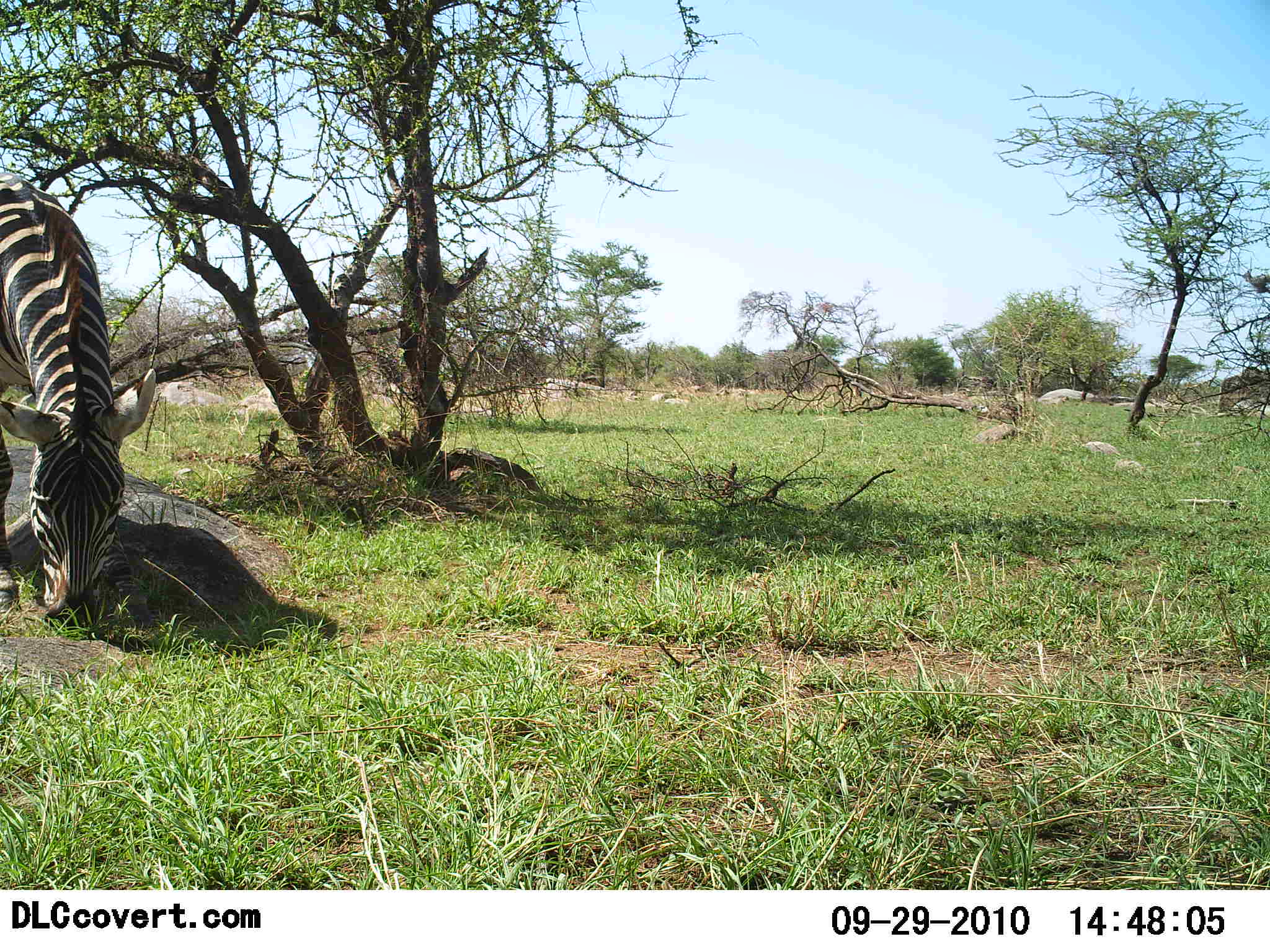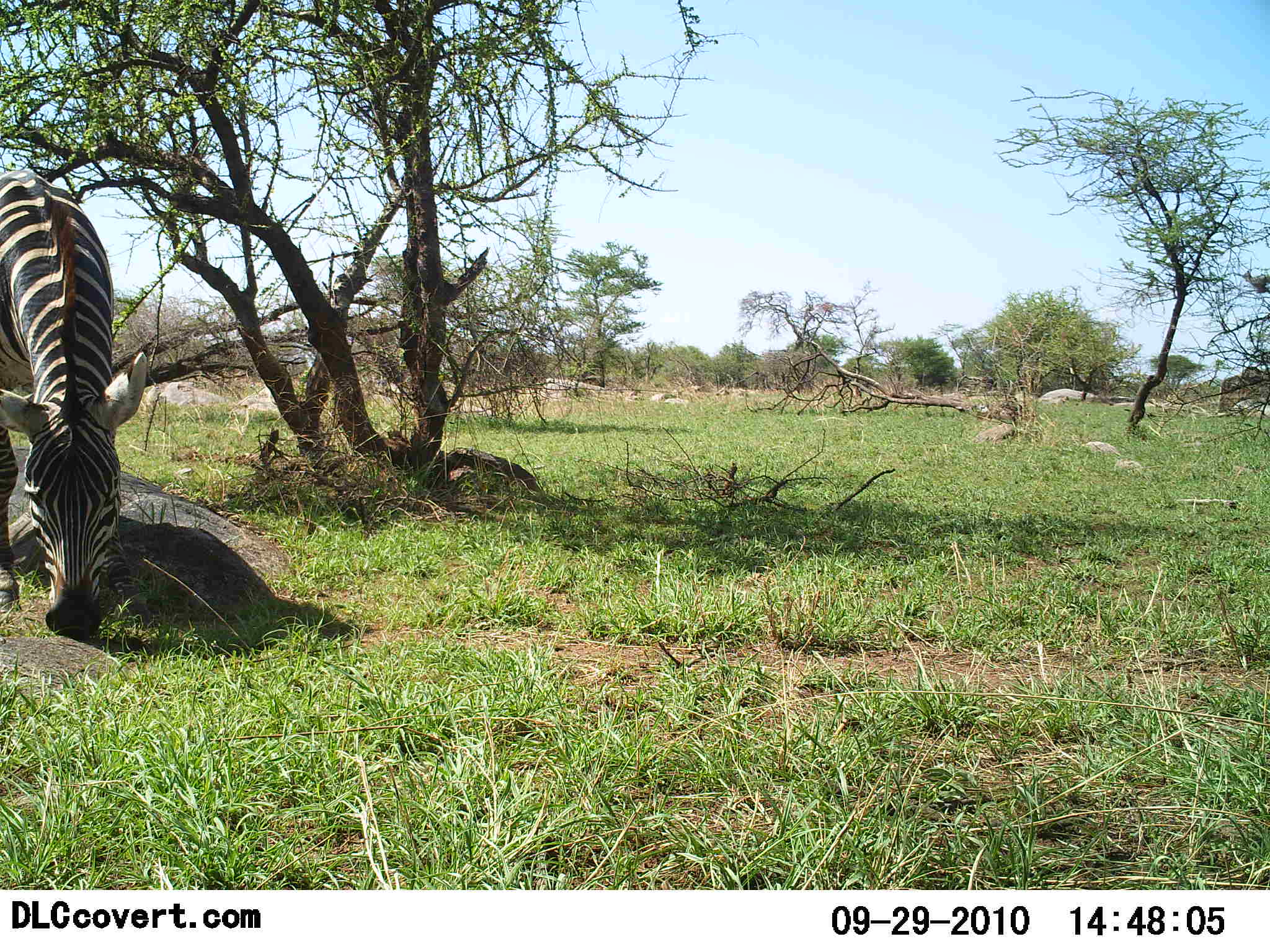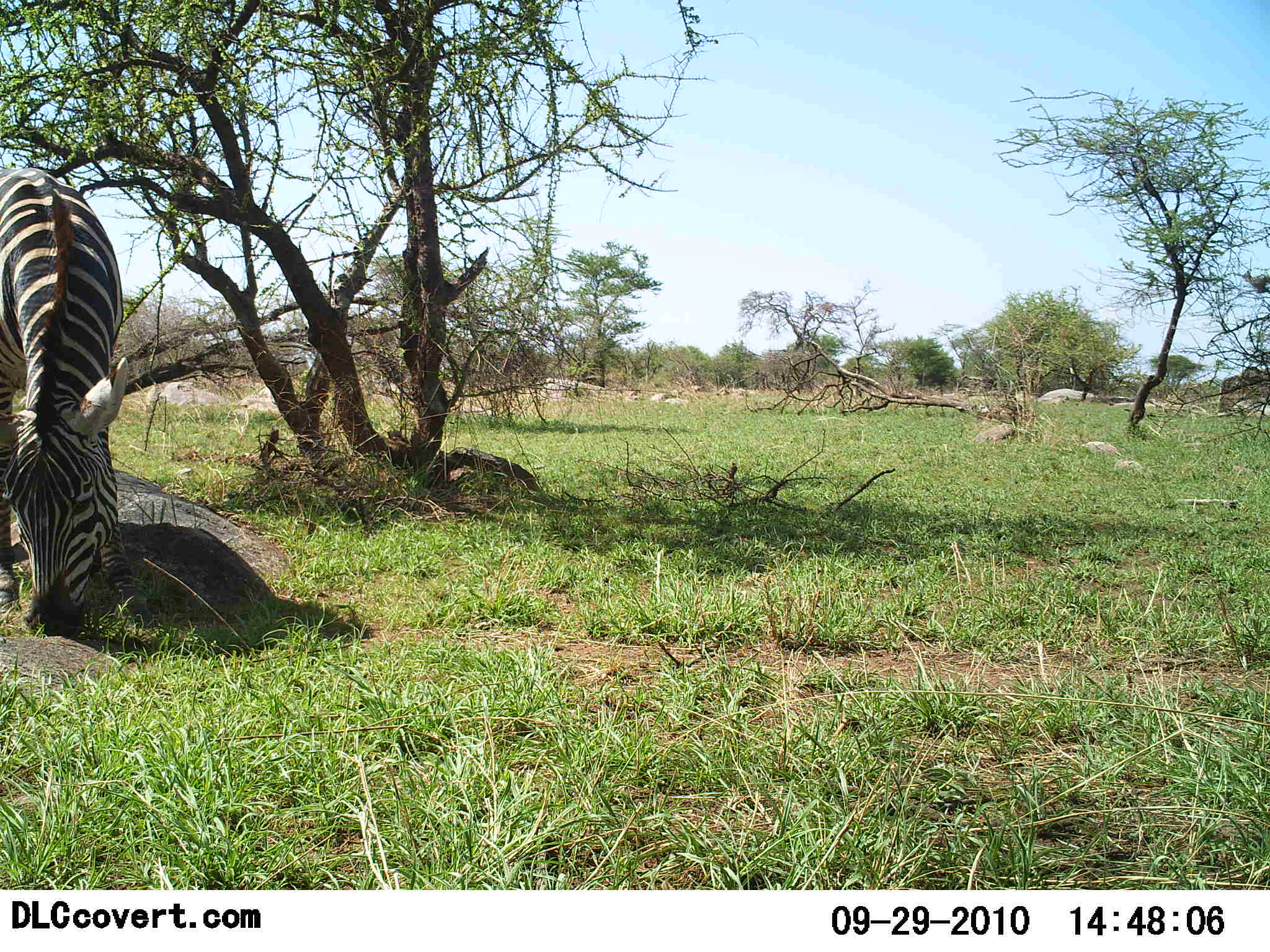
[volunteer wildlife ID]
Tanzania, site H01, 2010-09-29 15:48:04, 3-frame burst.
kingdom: Animalia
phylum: Chordata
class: Mammalia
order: Perissodactyla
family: Equidae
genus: Equus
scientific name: Equus quagga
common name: plains zebra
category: zebra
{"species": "zebra (plains zebra) (Equus quagga)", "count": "1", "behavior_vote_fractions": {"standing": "19%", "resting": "0%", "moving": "0%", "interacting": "0%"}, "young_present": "0%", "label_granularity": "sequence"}